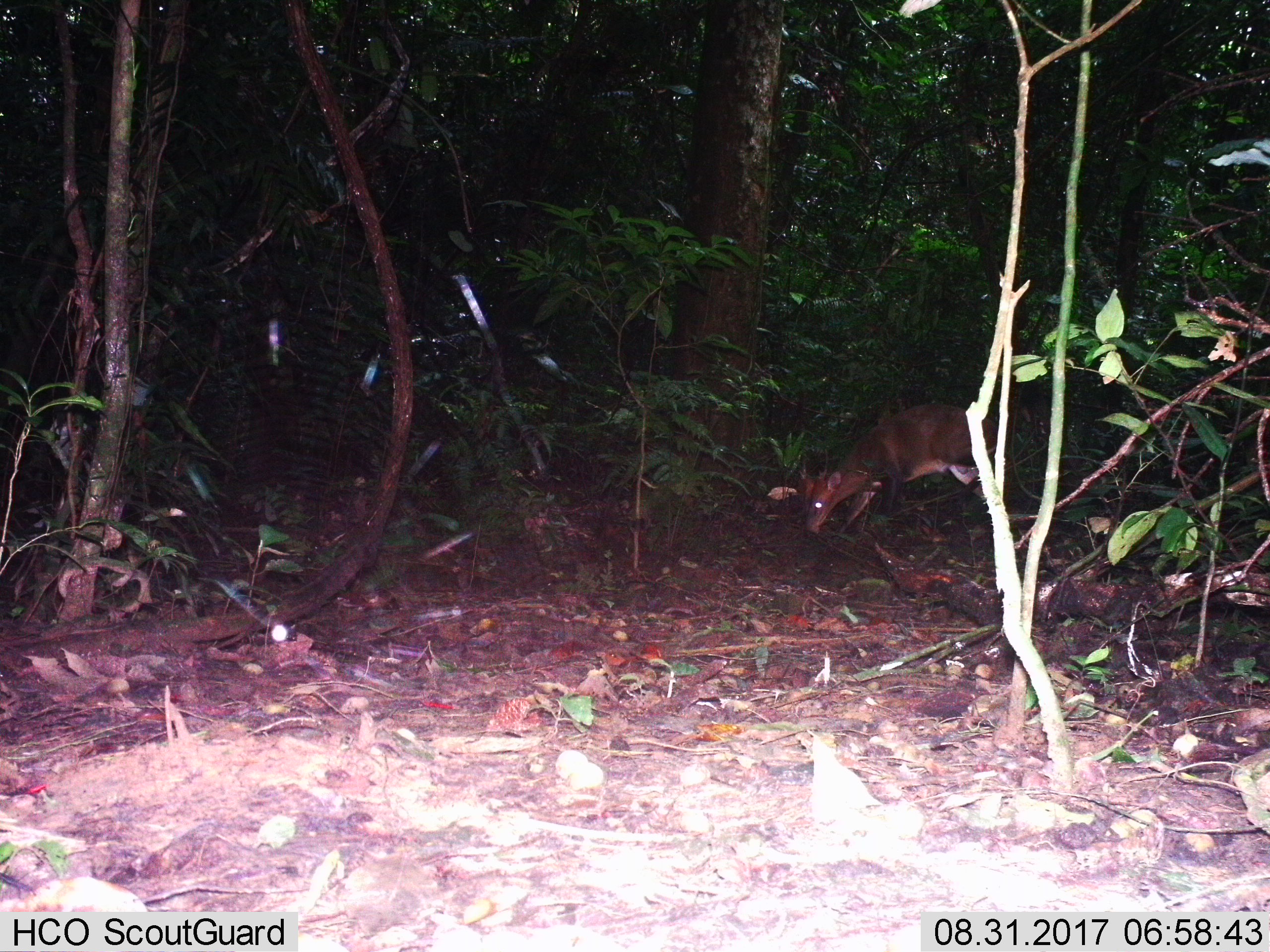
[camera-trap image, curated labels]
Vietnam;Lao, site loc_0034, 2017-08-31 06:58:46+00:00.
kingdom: Animalia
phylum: Chordata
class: Mammalia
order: Artiodactyla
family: Cervidae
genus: Muntiacus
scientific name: Muntiacus vuquangensis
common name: large-antlered muntjac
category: large antlered muntjac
Large antlered muntjac (large-antlered muntjac) (Muntiacus vuquangensis). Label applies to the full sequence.